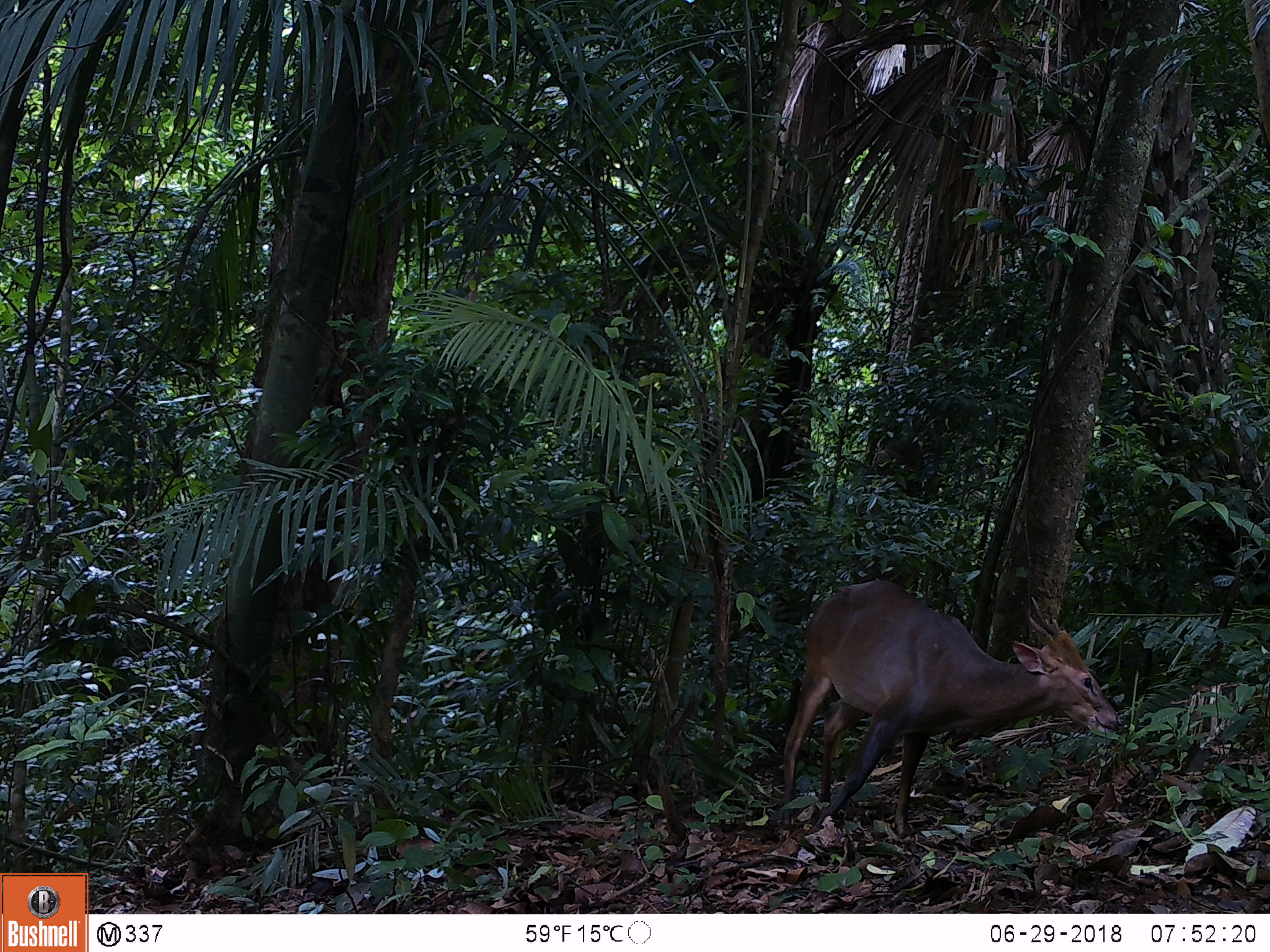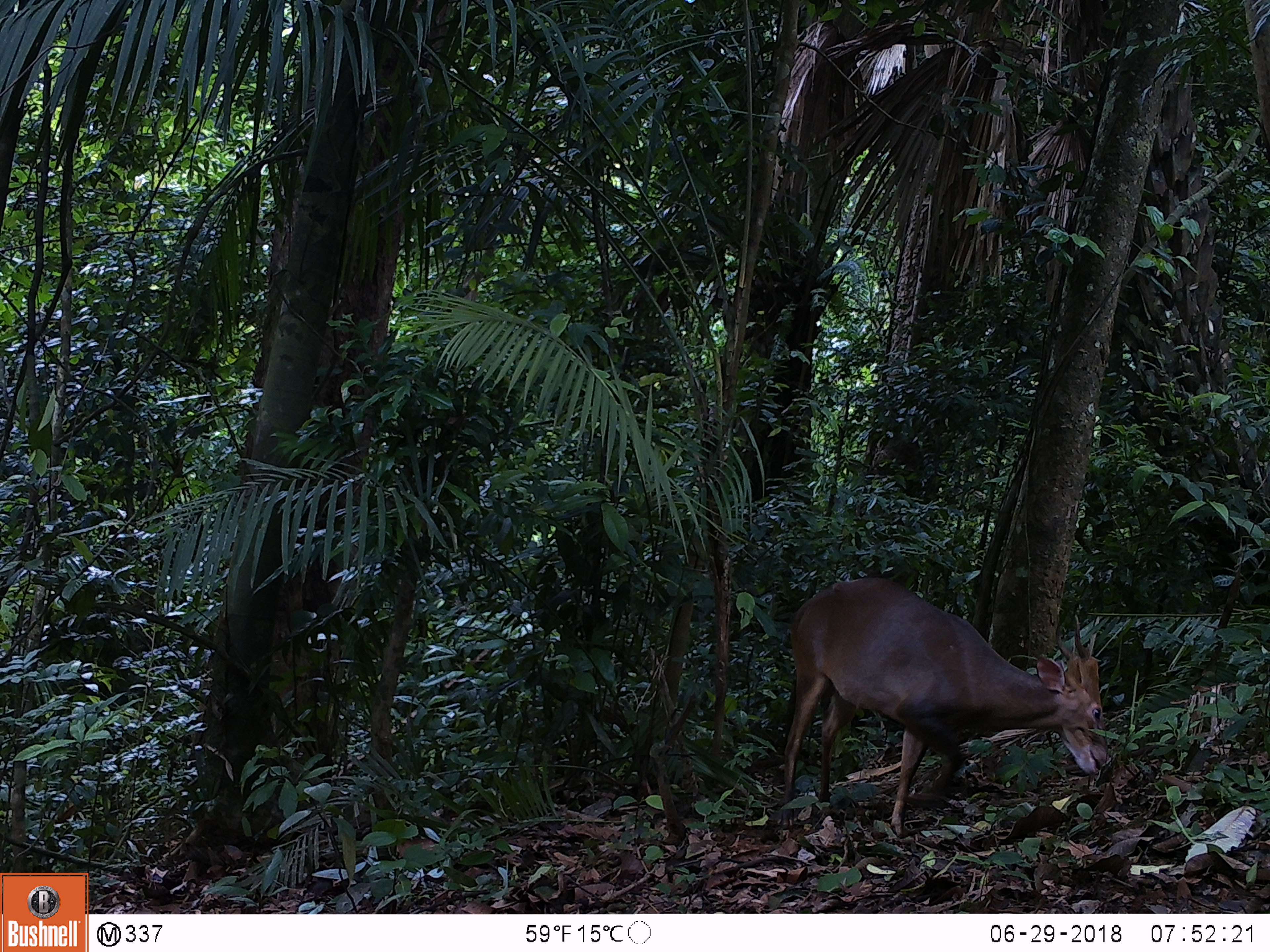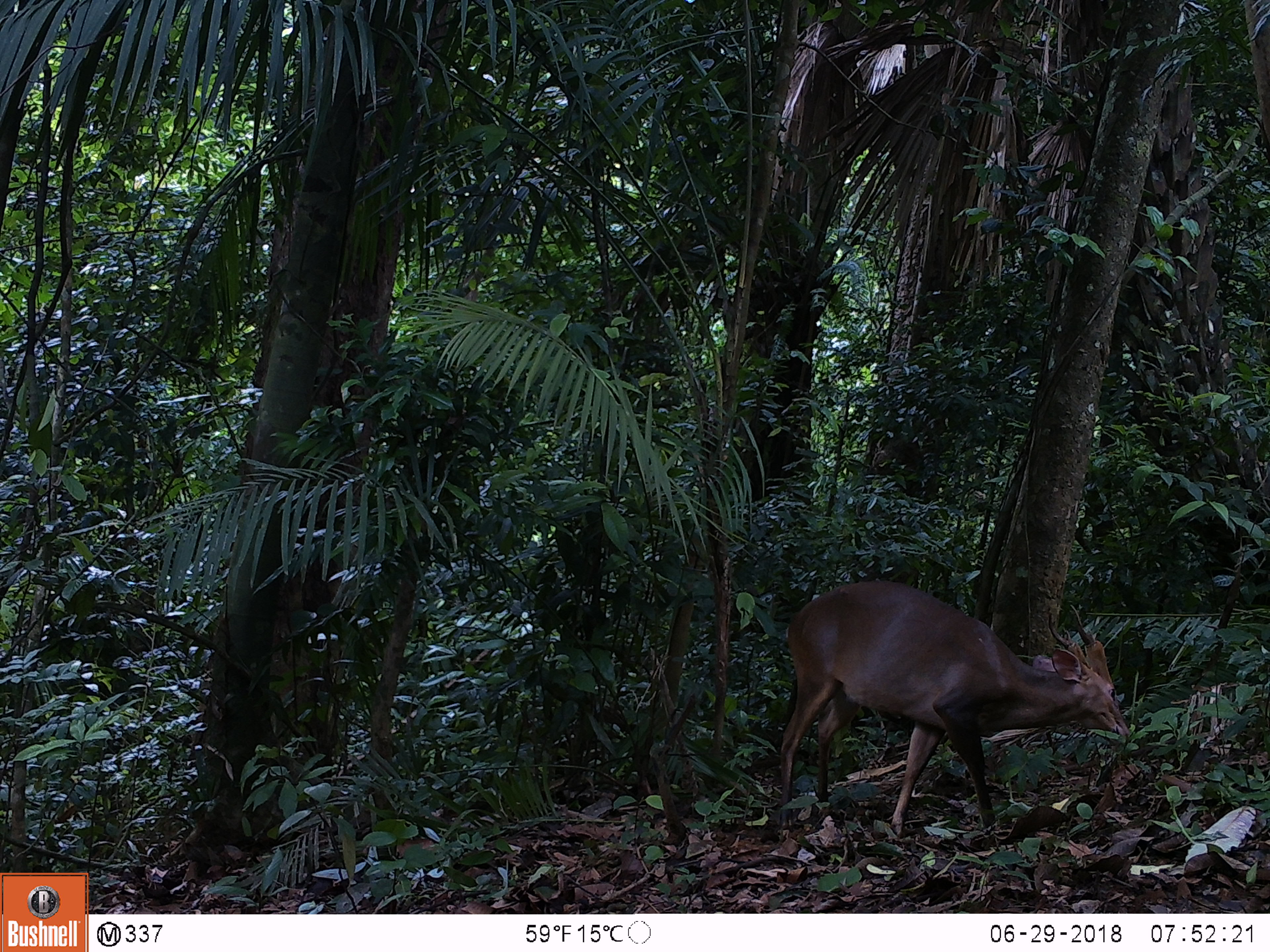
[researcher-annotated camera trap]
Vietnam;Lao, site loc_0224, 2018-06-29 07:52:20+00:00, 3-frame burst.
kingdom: Animalia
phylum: Chordata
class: Mammalia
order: Artiodactyla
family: Cervidae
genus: Muntiacus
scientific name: Muntiacus vuquangensis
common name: large-antlered muntjac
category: large antlered muntjac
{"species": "large antlered muntjac (large-antlered muntjac) (Muntiacus vuquangensis)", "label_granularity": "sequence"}